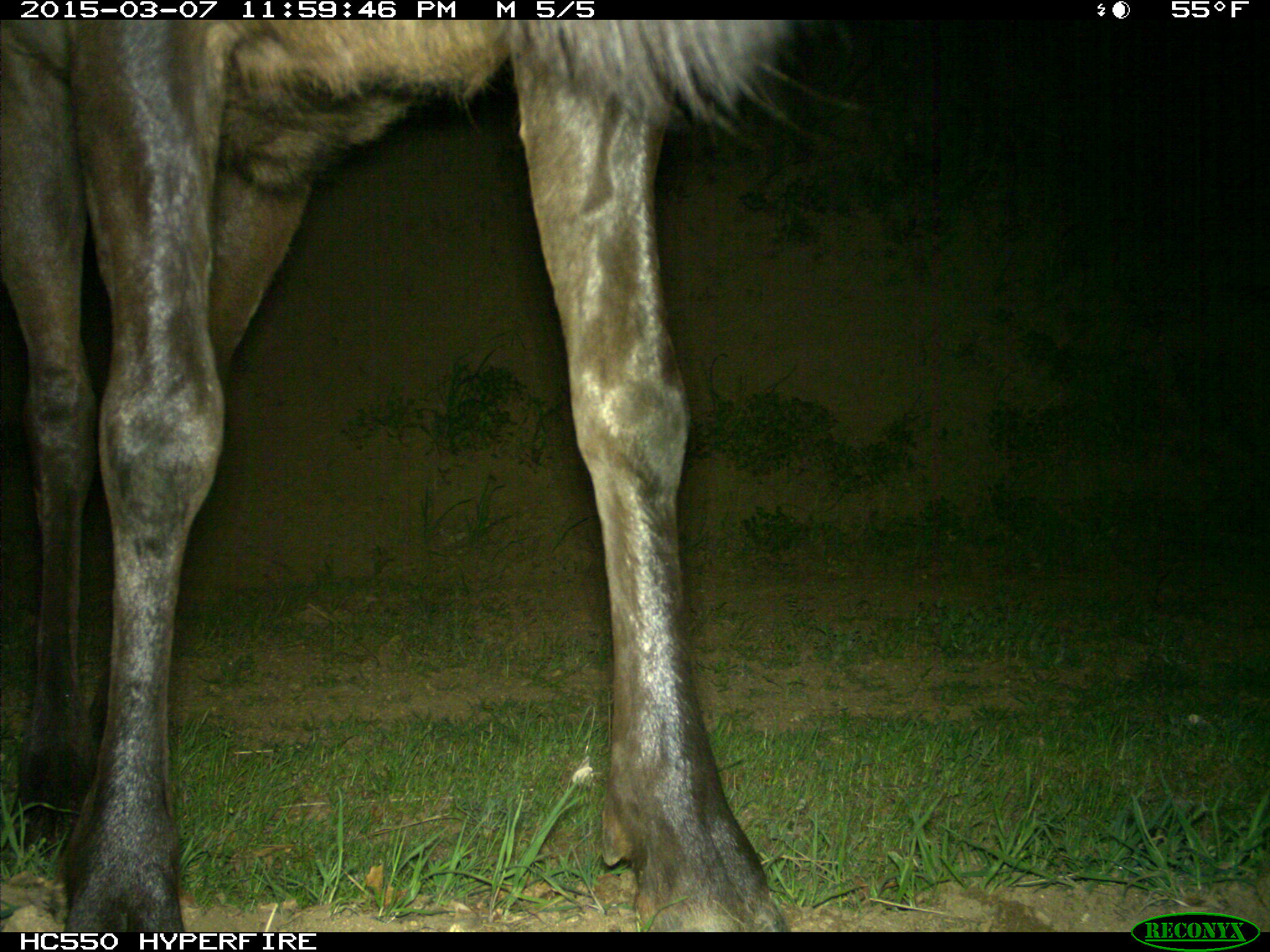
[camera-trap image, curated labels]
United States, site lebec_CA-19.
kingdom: Animalia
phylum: Chordata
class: Mammalia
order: Artiodactyla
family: Cervidae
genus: Cervus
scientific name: Cervus canadensis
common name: elk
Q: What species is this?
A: Cervus canadensis (elk).